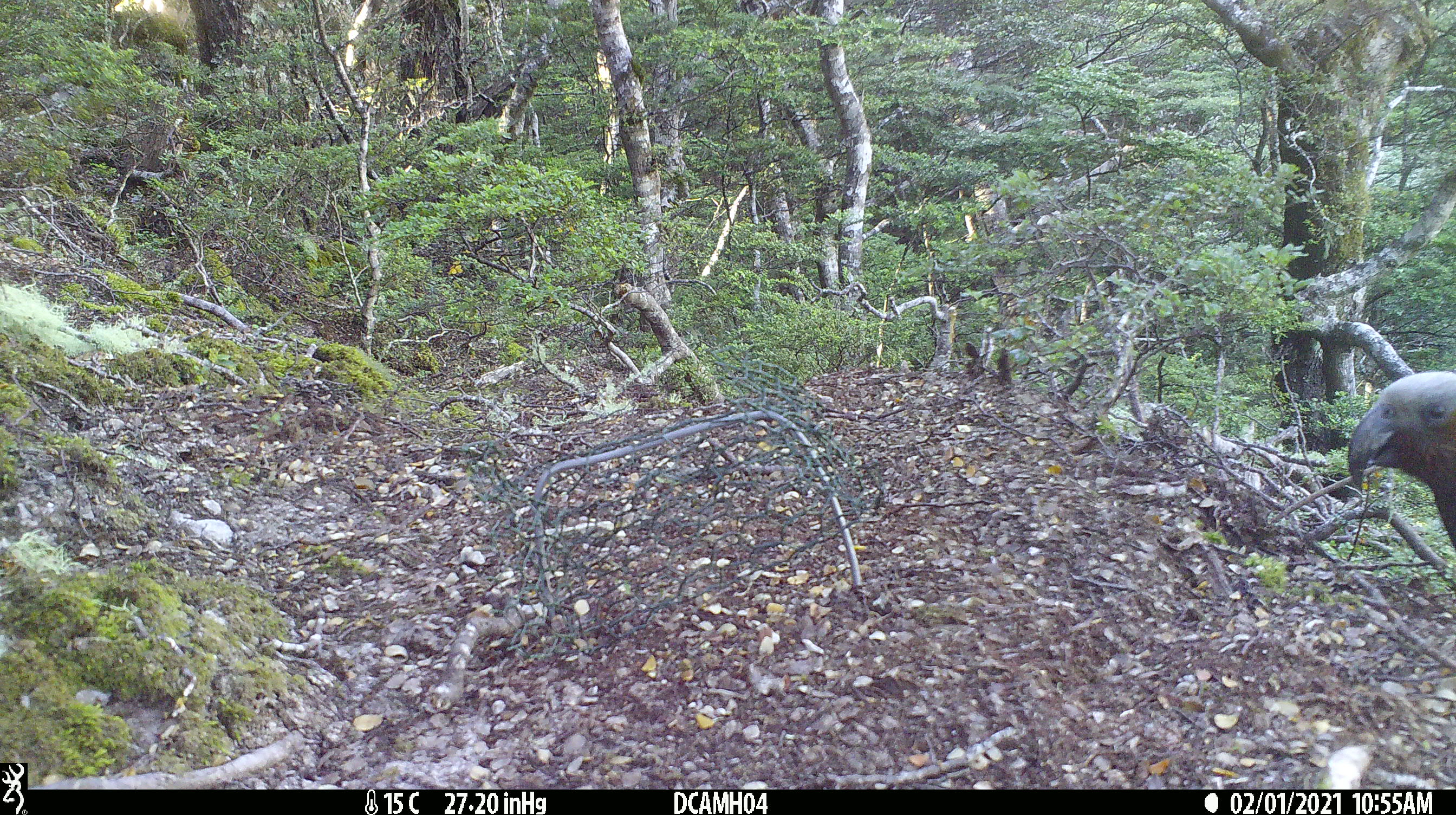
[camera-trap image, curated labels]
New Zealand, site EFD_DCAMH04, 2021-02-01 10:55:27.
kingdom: Animalia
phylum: Chordata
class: Aves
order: Psittaciformes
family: Strigopidae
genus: Nestor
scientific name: Nestor meridionalis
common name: kaka